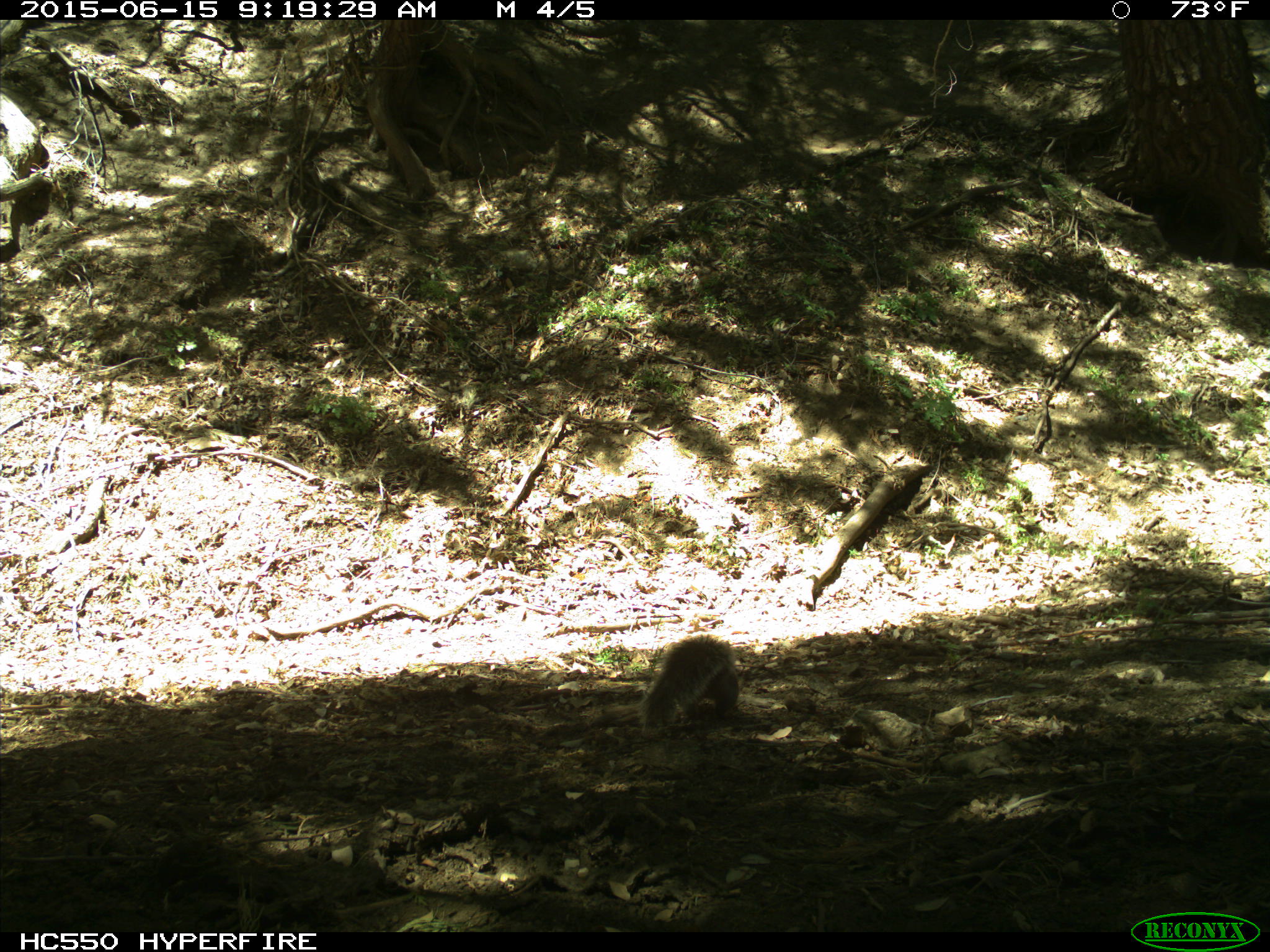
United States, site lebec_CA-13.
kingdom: Animalia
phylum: Chordata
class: Mammalia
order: Rodentia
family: Sciuridae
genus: Sciurus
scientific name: Sciurus carolinensis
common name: eastern gray squirrel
Sciurus carolinensis (eastern gray squirrel).